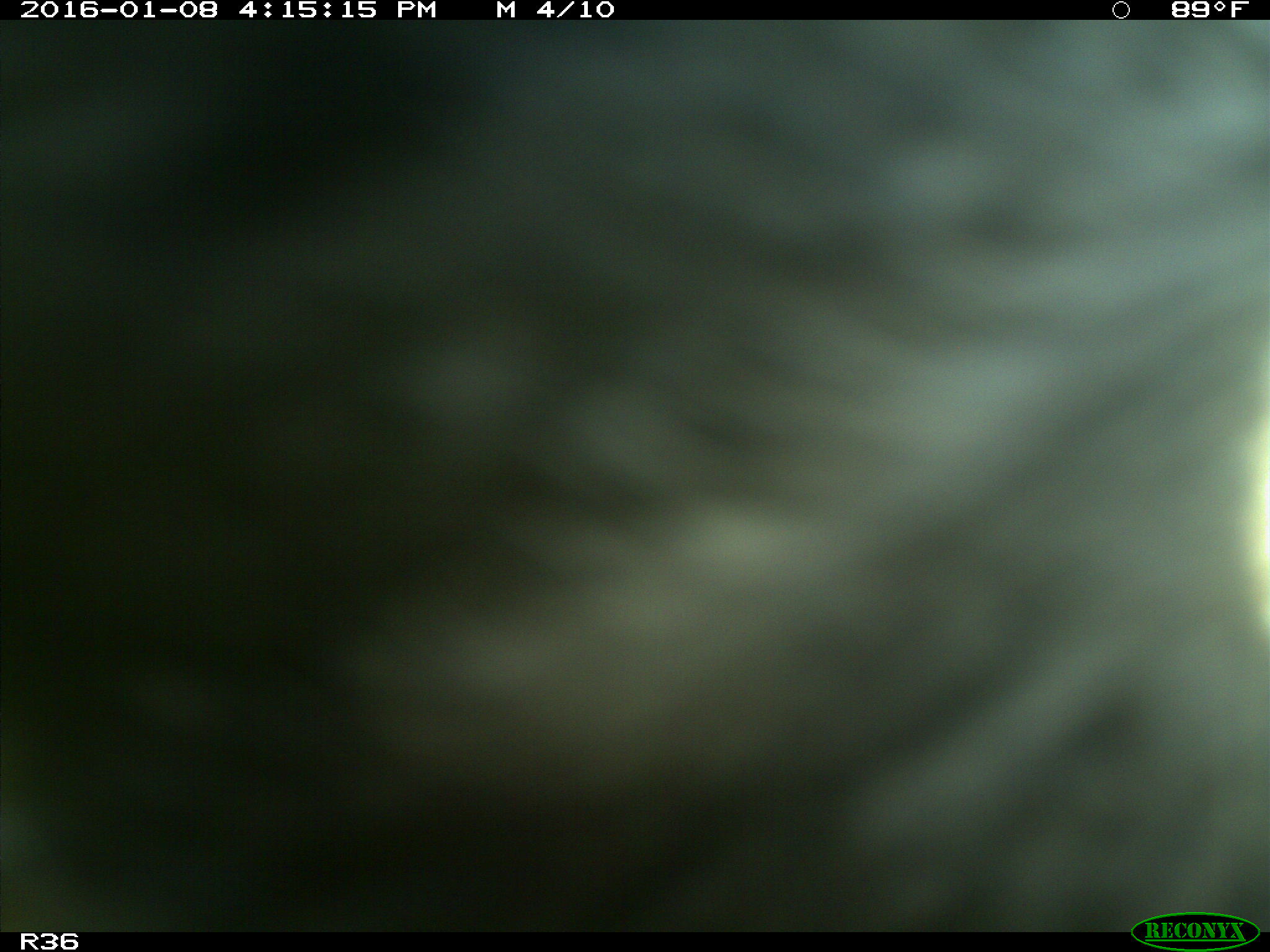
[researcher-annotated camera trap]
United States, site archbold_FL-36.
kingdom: Animalia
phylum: Chordata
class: Mammalia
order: Artiodactyla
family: Bovidae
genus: Bos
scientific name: Bos taurus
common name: domestic cow